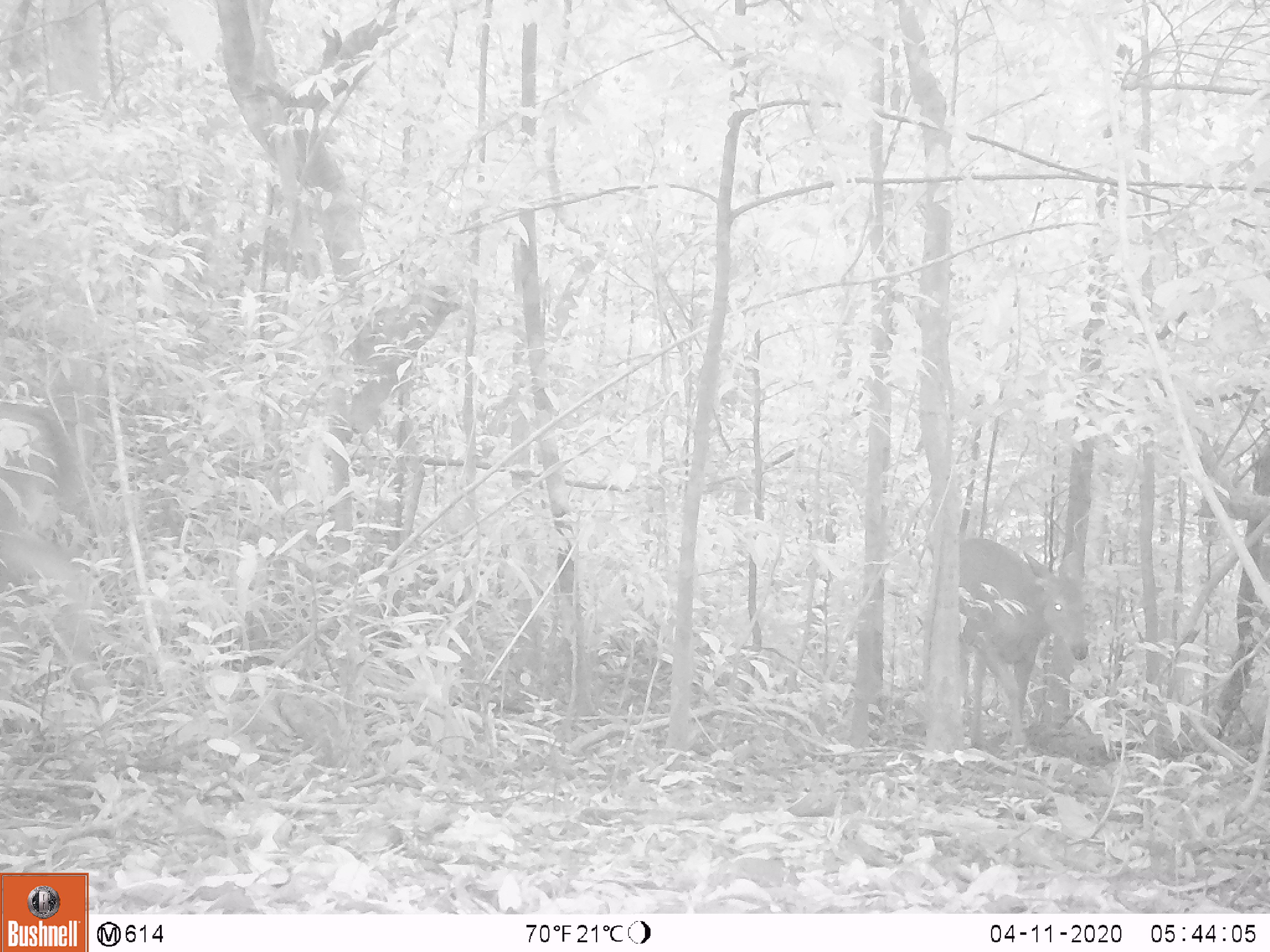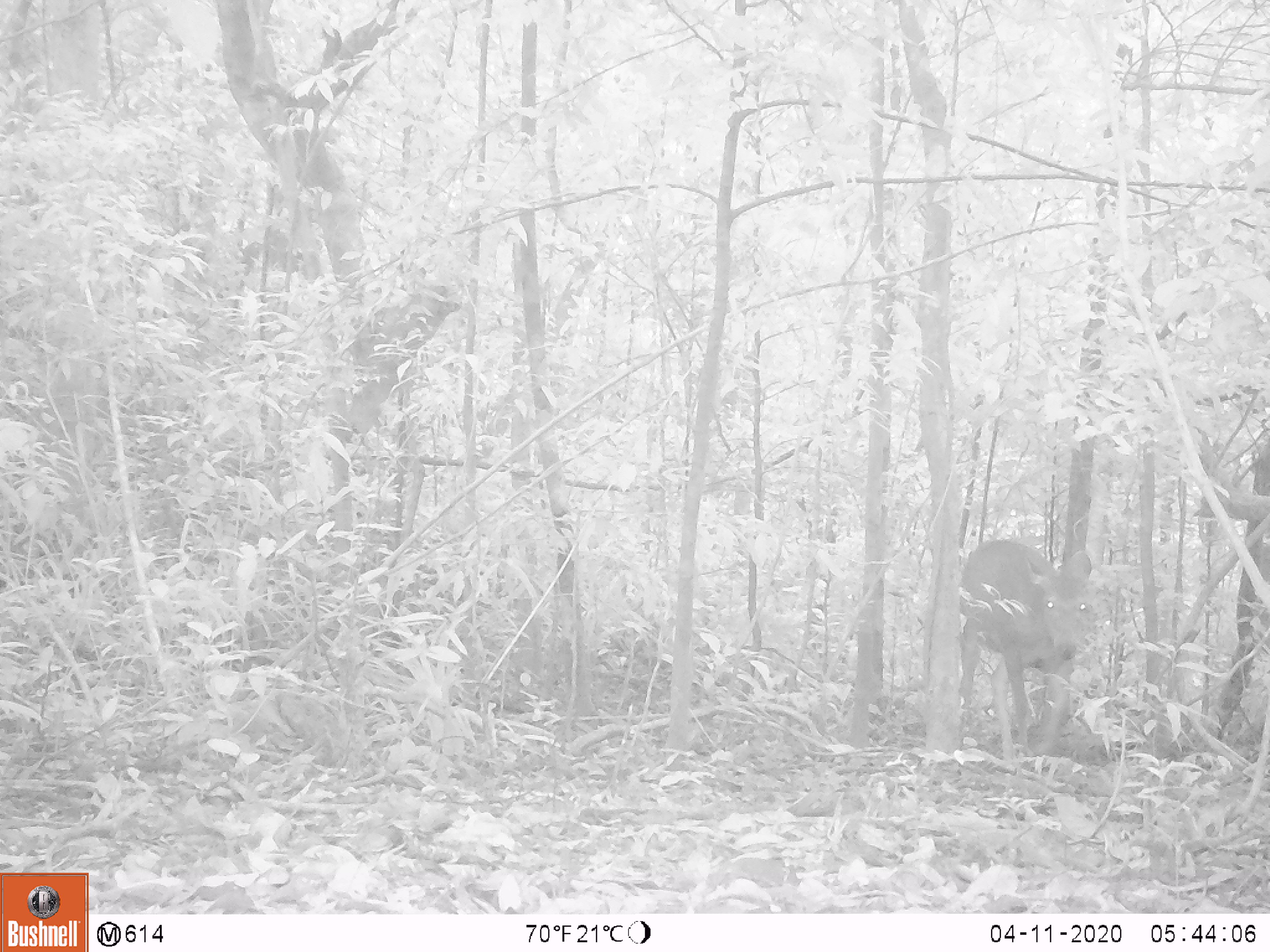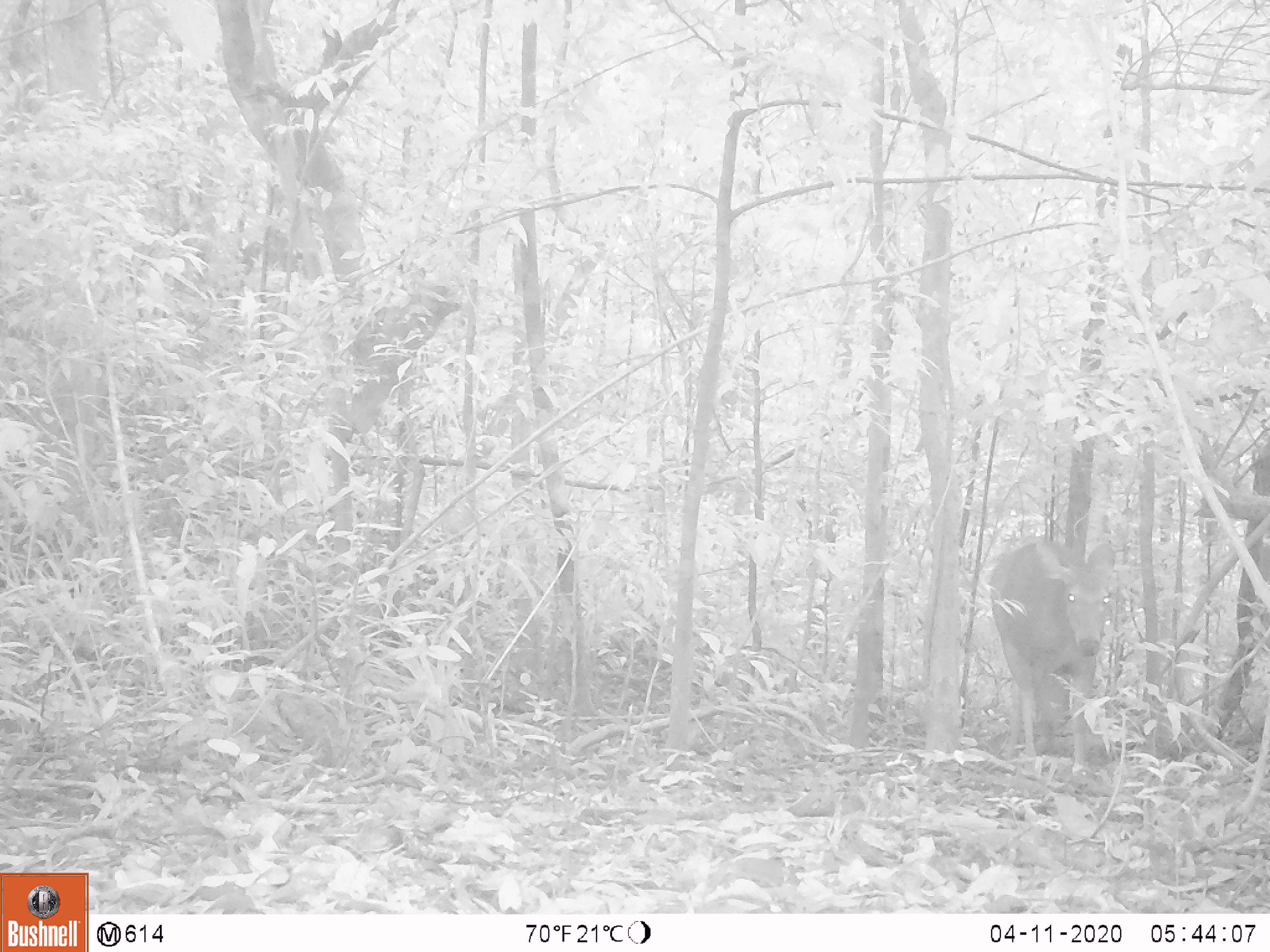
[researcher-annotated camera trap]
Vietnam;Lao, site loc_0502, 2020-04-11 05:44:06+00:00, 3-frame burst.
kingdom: Animalia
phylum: Chordata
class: Mammalia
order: Artiodactyla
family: Cervidae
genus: Rusa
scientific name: Rusa unicolor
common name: sambar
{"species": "sambar (Rusa unicolor)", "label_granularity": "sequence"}